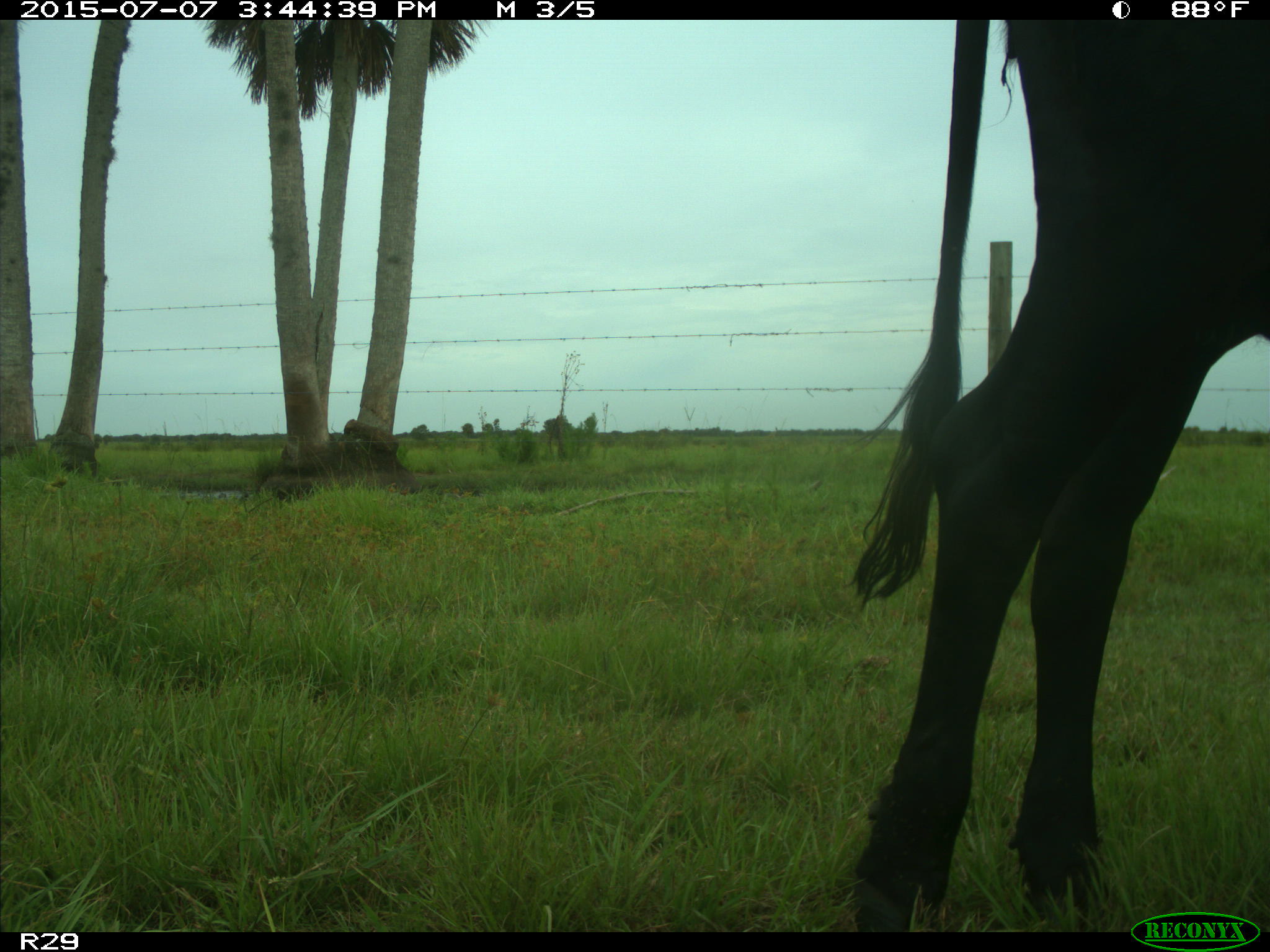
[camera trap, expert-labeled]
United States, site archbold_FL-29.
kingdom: Animalia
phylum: Chordata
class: Mammalia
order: Artiodactyla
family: Bovidae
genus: Bos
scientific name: Bos taurus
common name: domestic cow